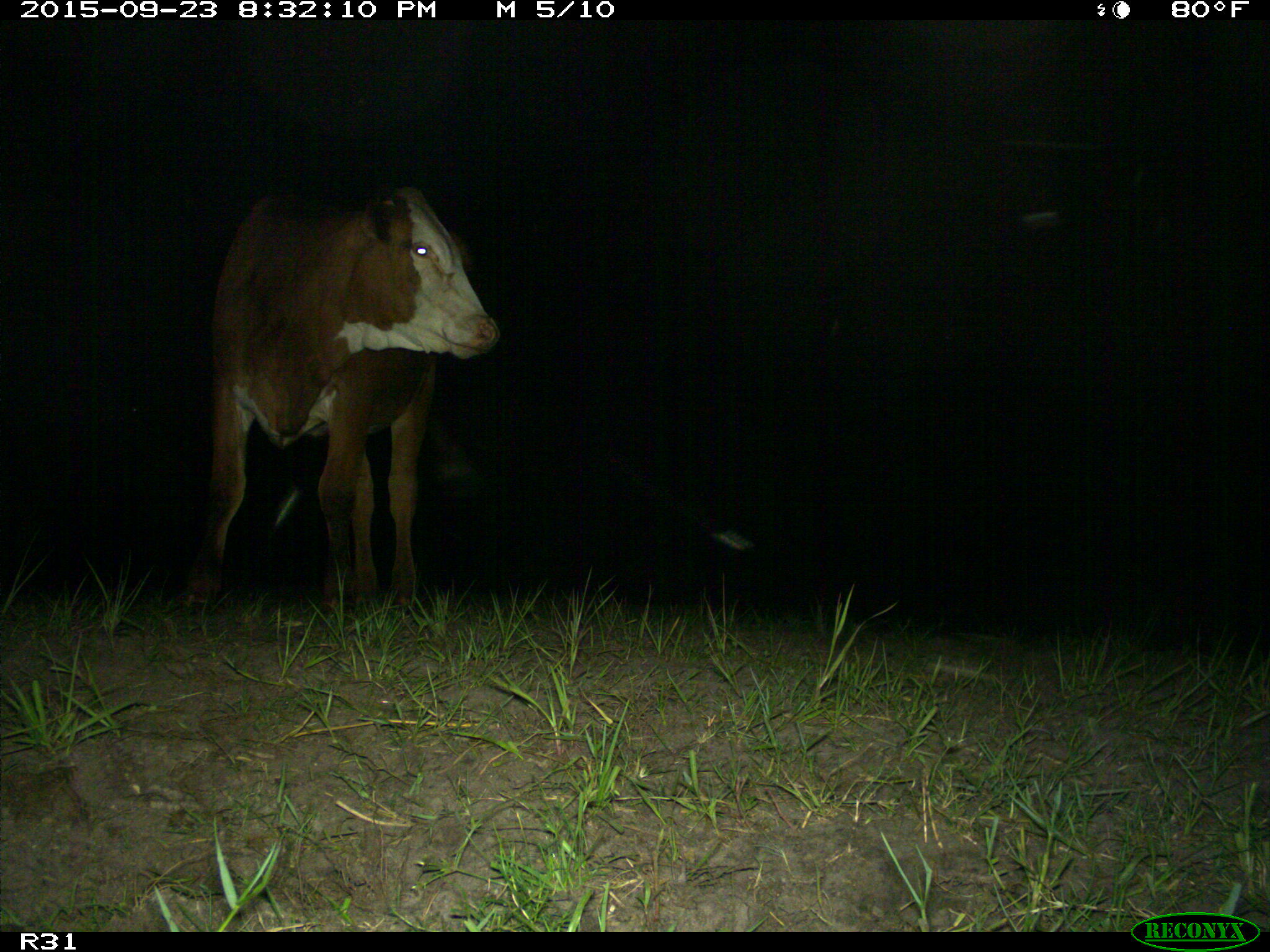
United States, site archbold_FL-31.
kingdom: Animalia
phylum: Chordata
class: Mammalia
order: Artiodactyla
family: Bovidae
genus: Bos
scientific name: Bos taurus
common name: domestic cow